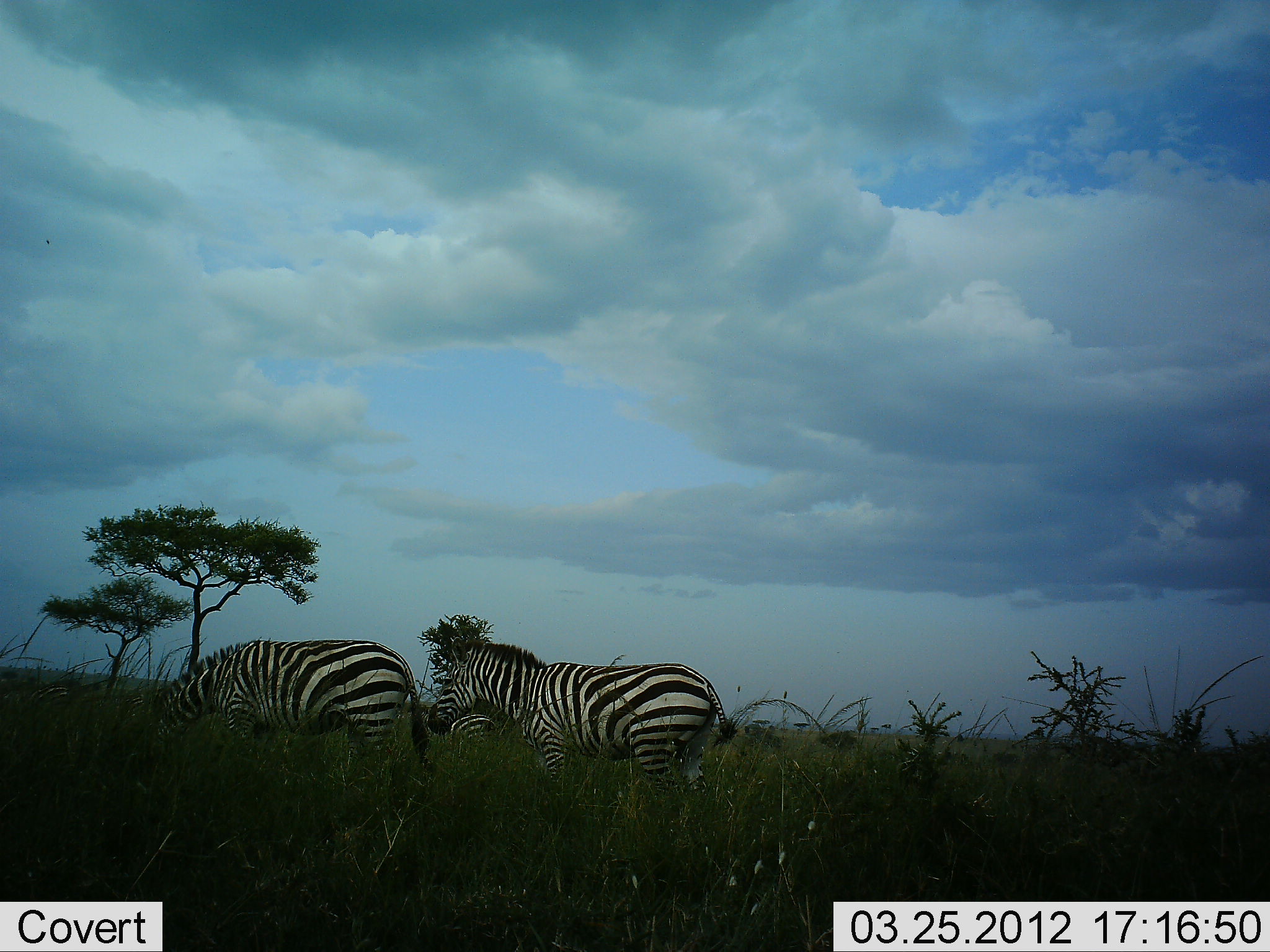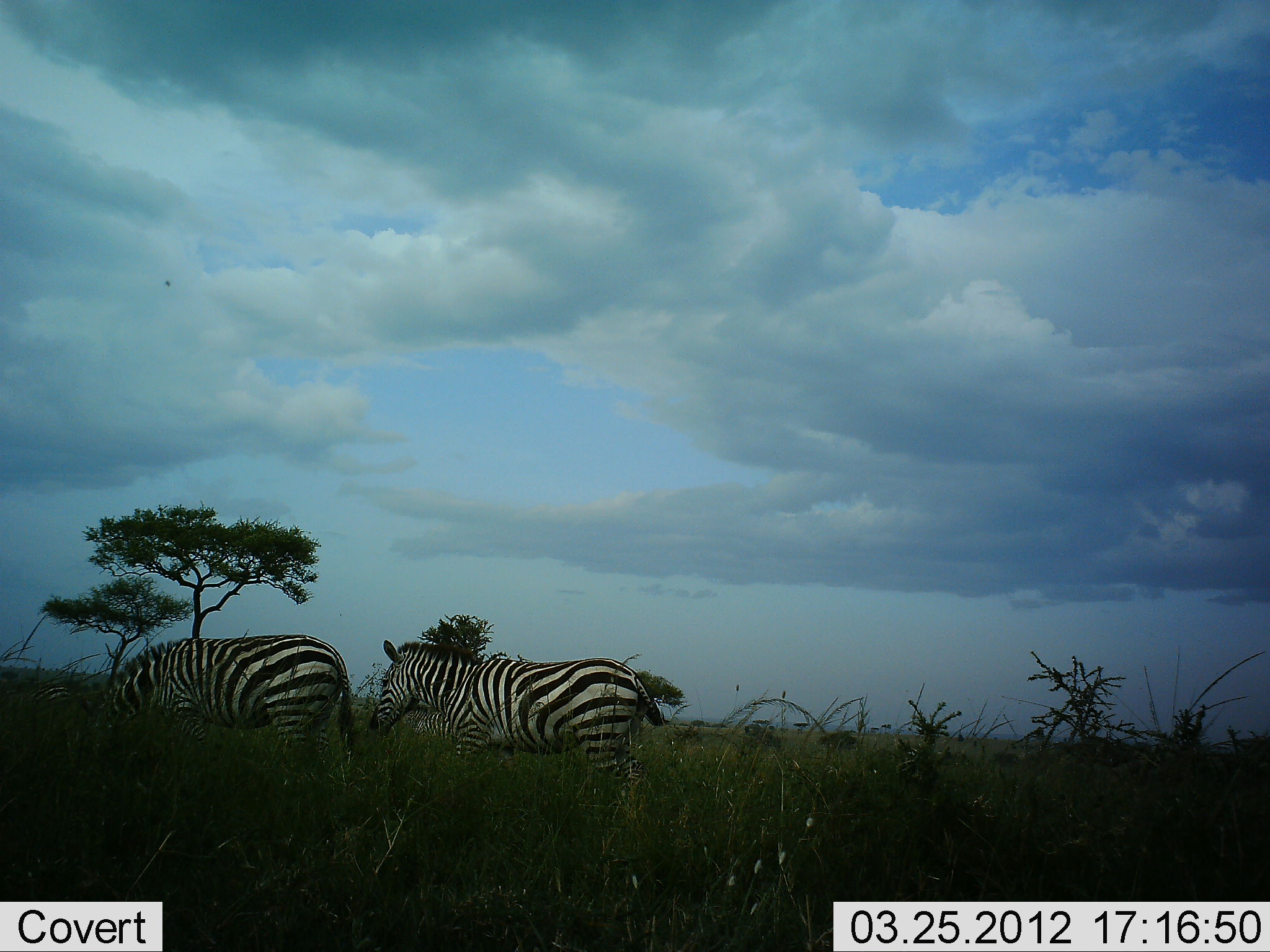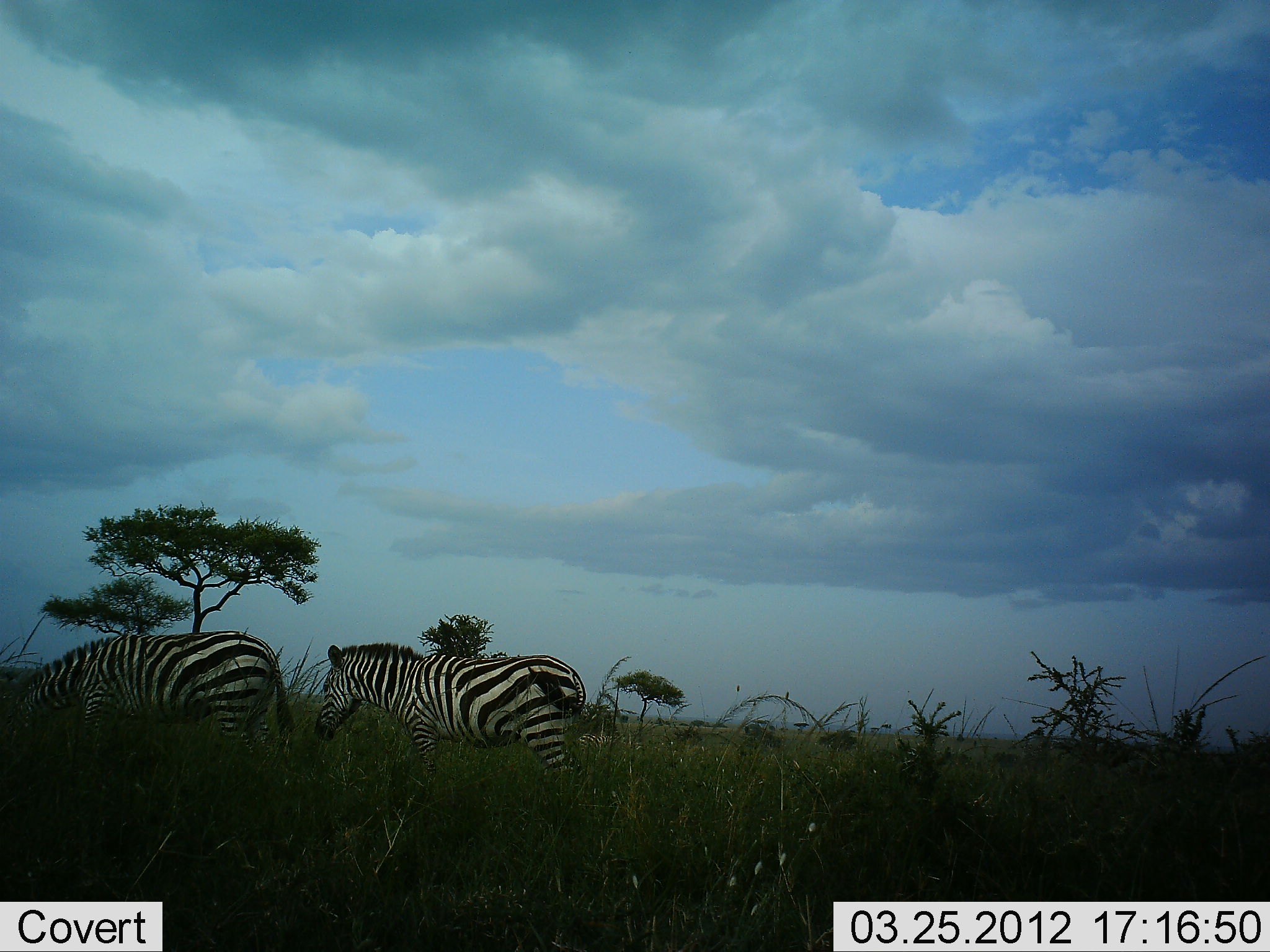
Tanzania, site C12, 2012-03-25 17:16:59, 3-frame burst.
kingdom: Animalia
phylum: Chordata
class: Mammalia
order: Perissodactyla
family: Equidae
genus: Equus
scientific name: Equus quagga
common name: plains zebra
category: zebra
Zebra (plains zebra) (Equus quagga), count 2. Behavior (volunteer vote fractions): standing 12%, resting 0%, moving 88%, interacting 0%. Young present (vote fraction): 0%. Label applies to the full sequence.